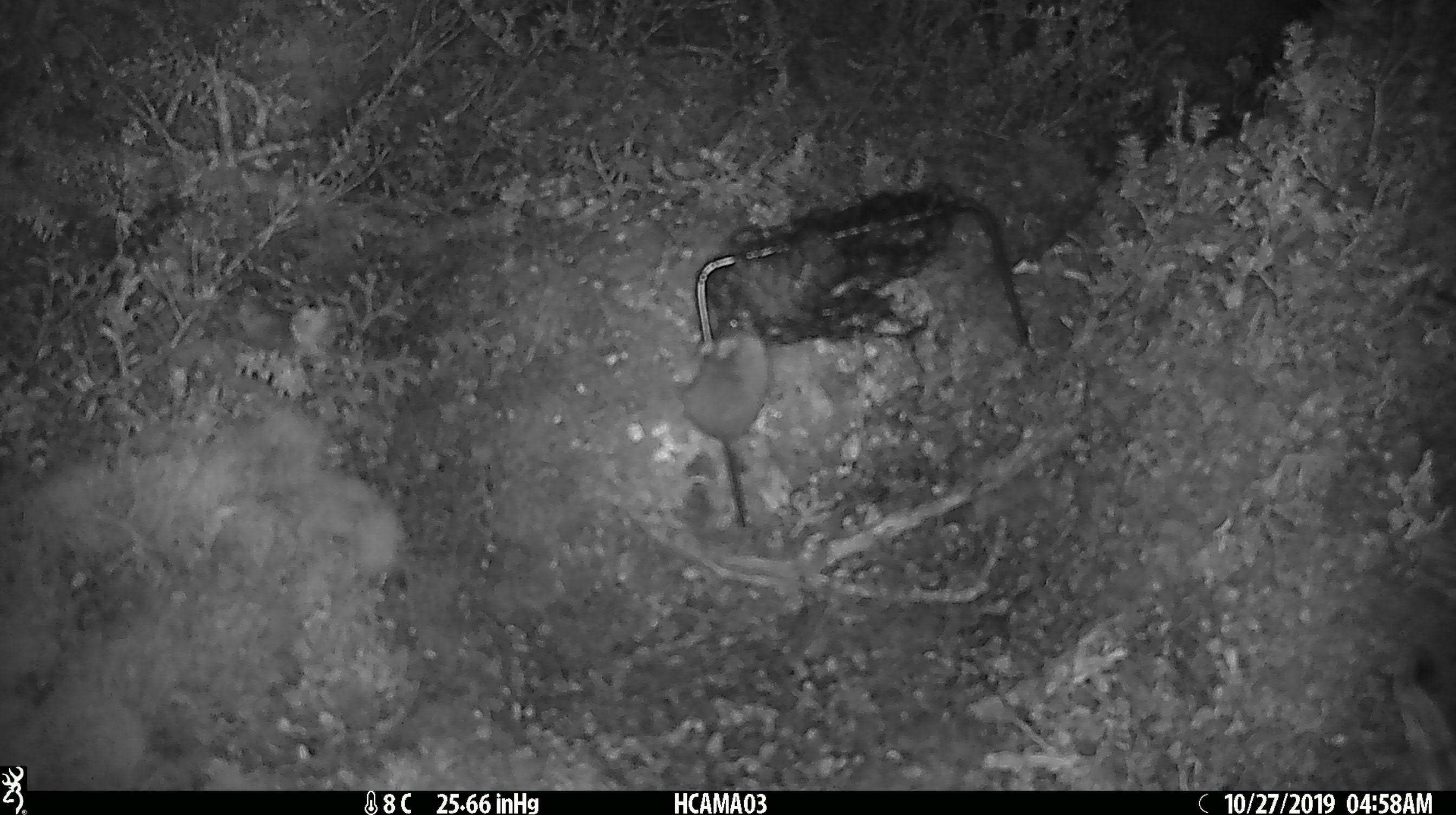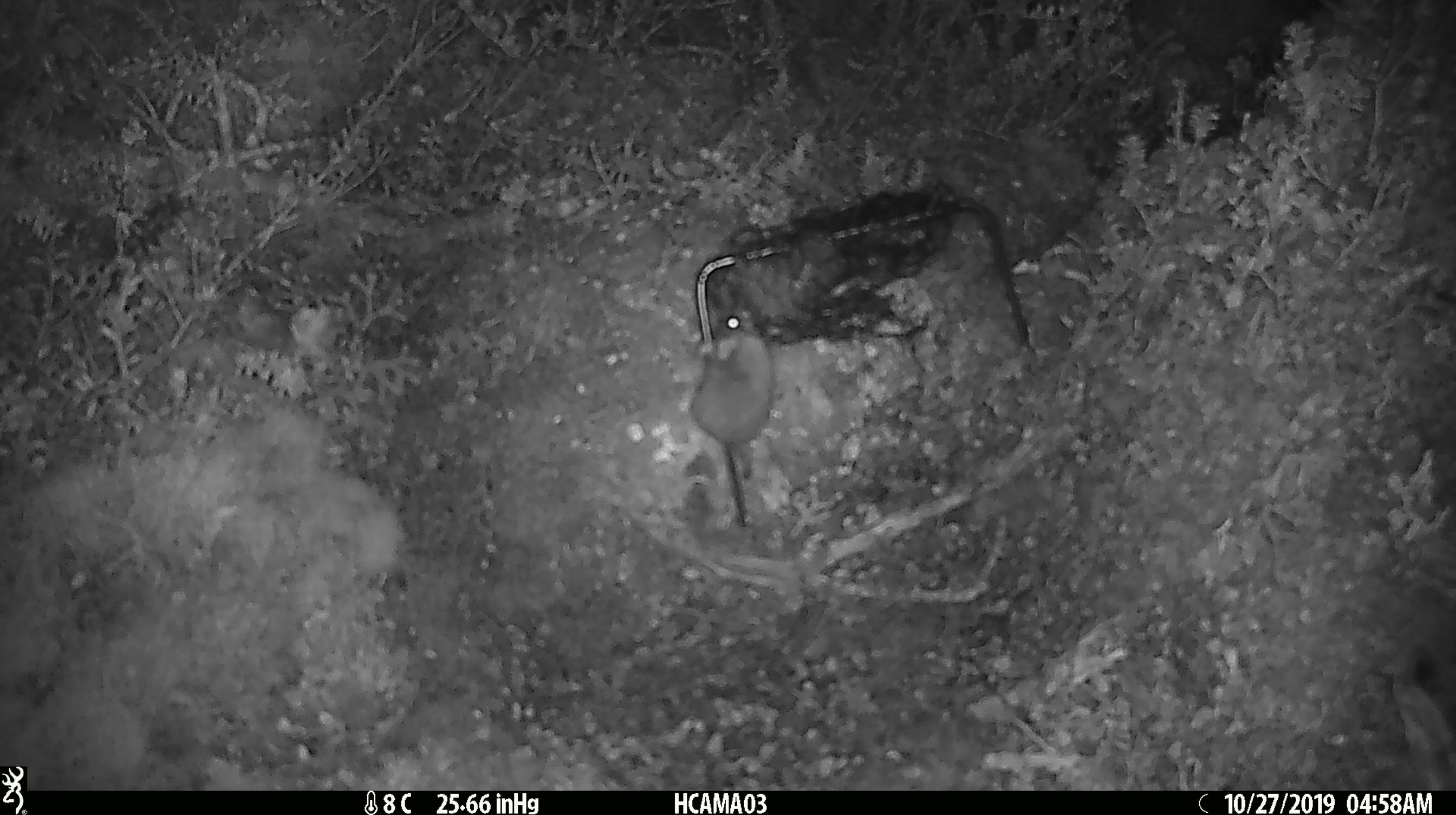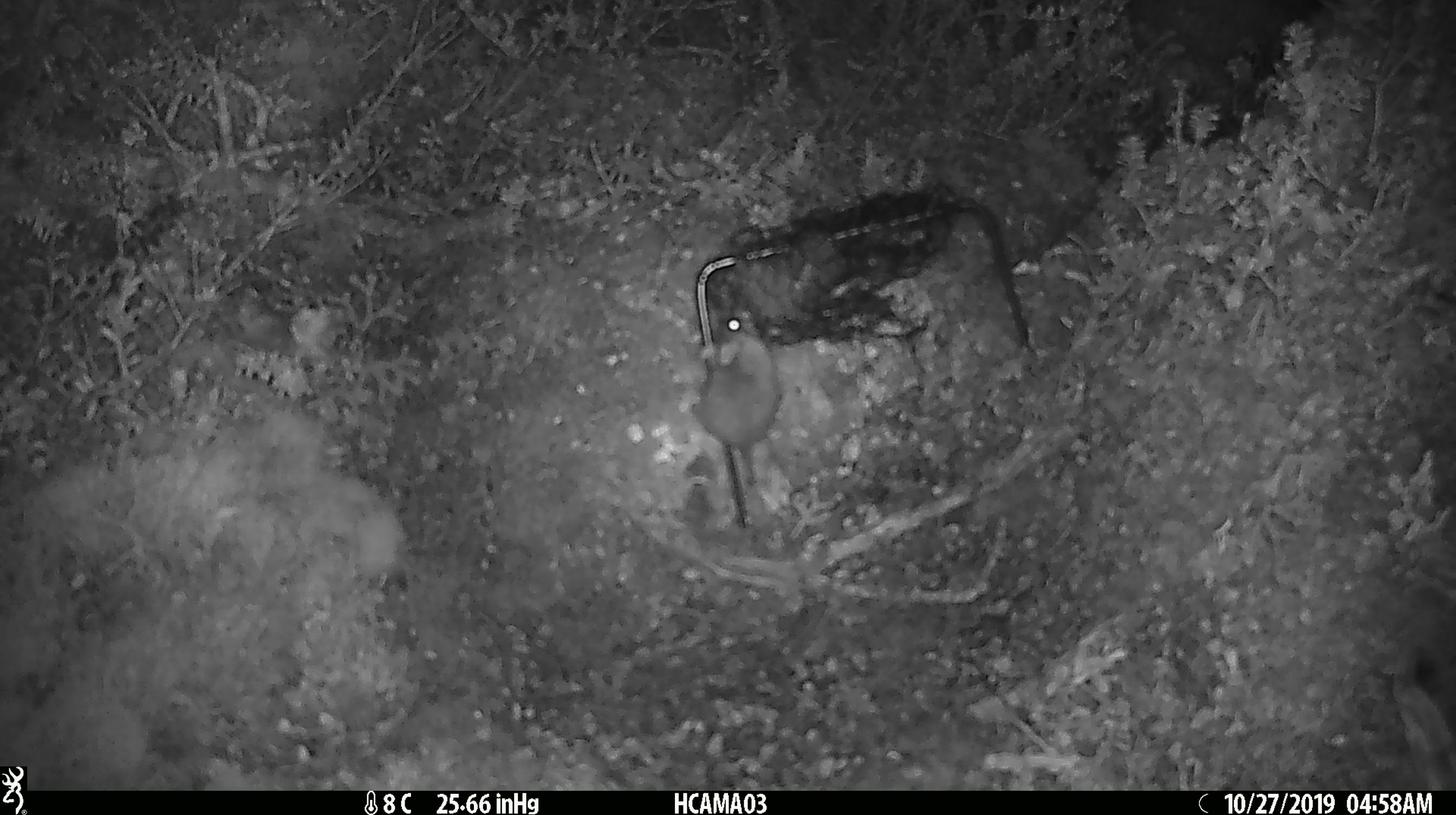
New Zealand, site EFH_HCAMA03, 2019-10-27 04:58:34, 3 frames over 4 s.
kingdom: Animalia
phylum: Chordata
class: Mammalia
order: Rodentia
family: Muridae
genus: Mus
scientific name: Mus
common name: mouse